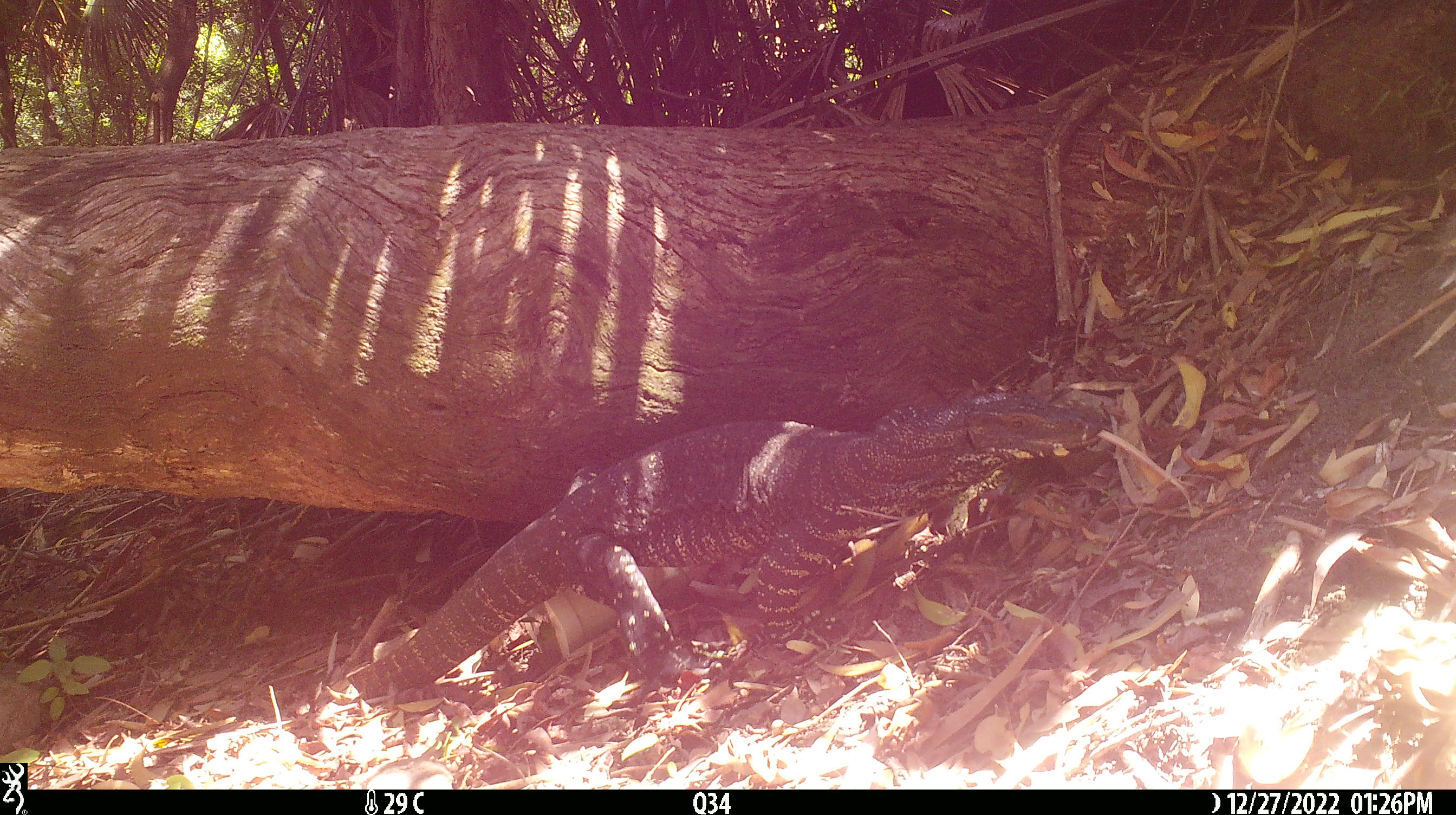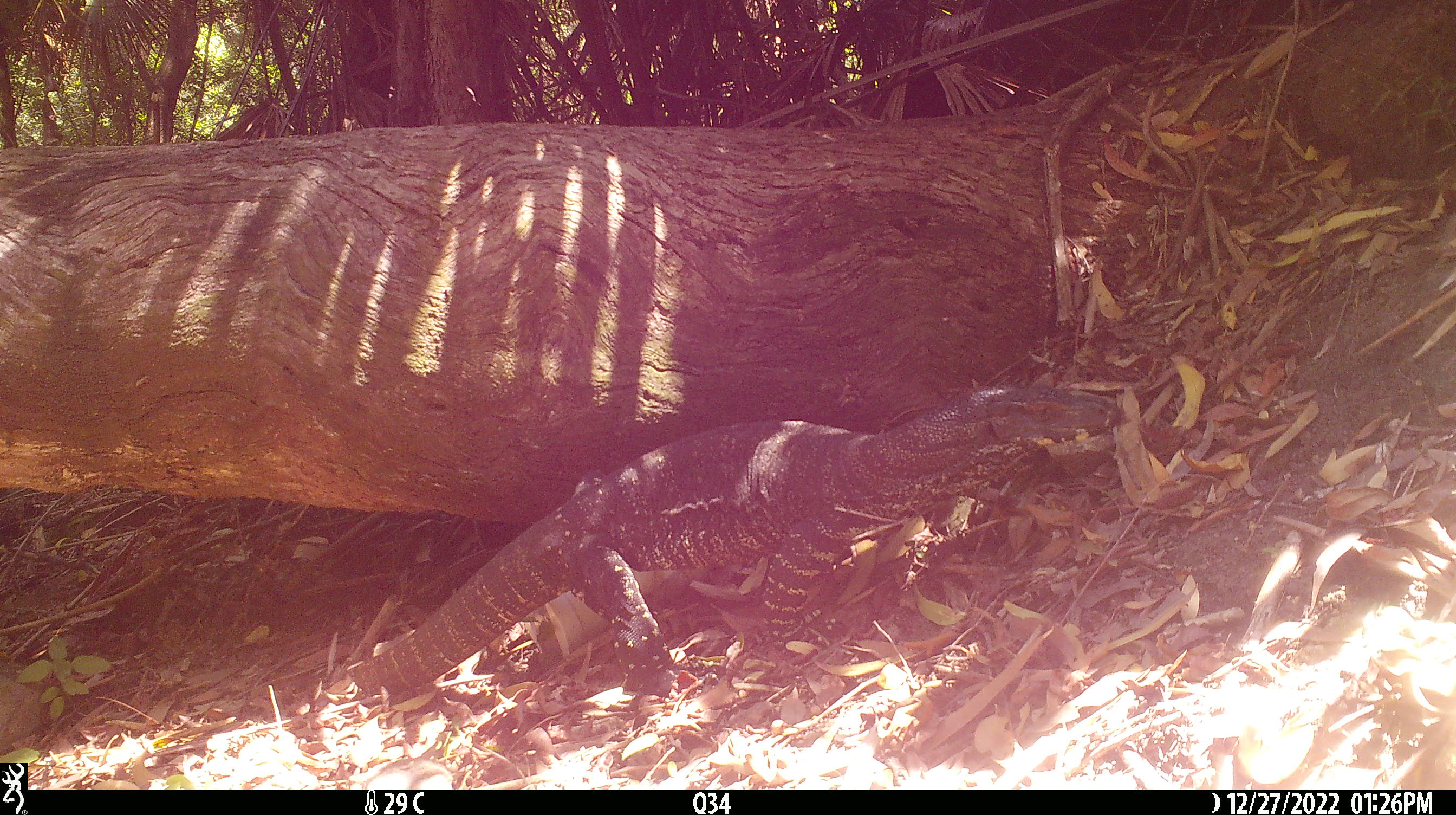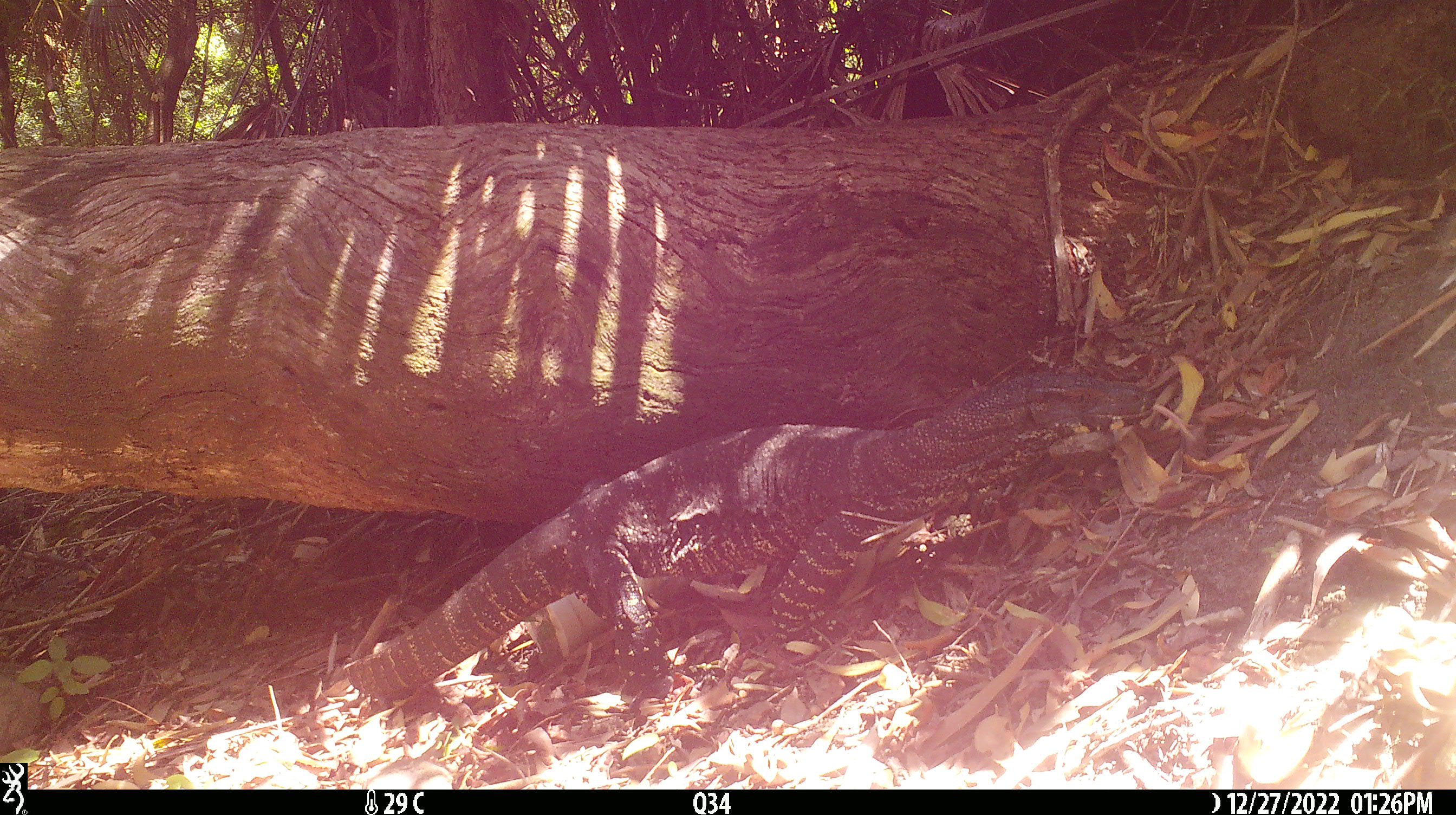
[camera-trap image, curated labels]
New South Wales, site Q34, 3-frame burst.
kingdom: Animalia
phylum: Chordata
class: Reptilia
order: Squamata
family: Varanidae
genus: Varanus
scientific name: Varanus varius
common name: lace monitor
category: goanna